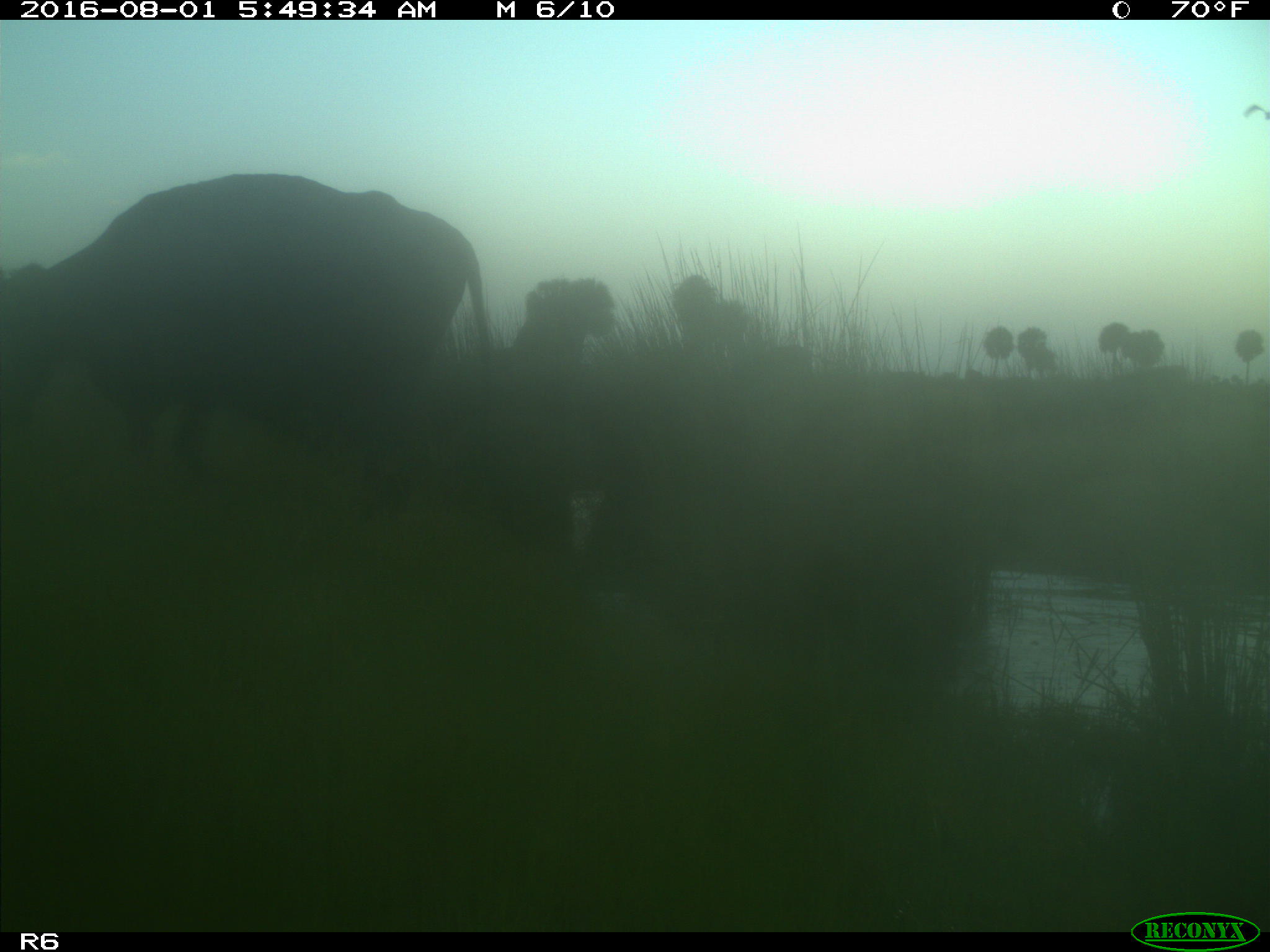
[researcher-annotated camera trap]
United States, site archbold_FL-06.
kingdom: Animalia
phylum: Chordata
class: Mammalia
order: Artiodactyla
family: Bovidae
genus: Bos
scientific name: Bos taurus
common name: domestic cow